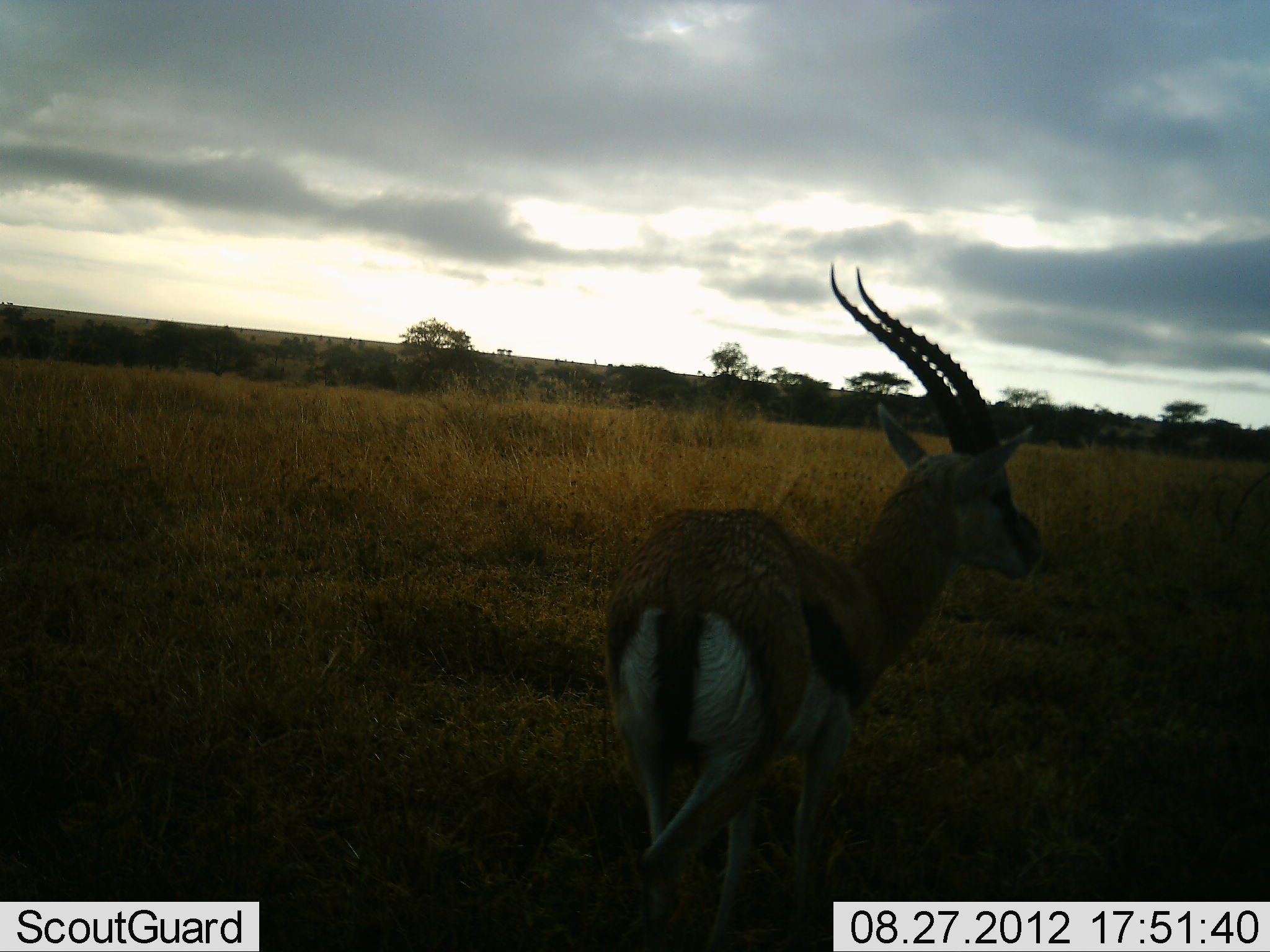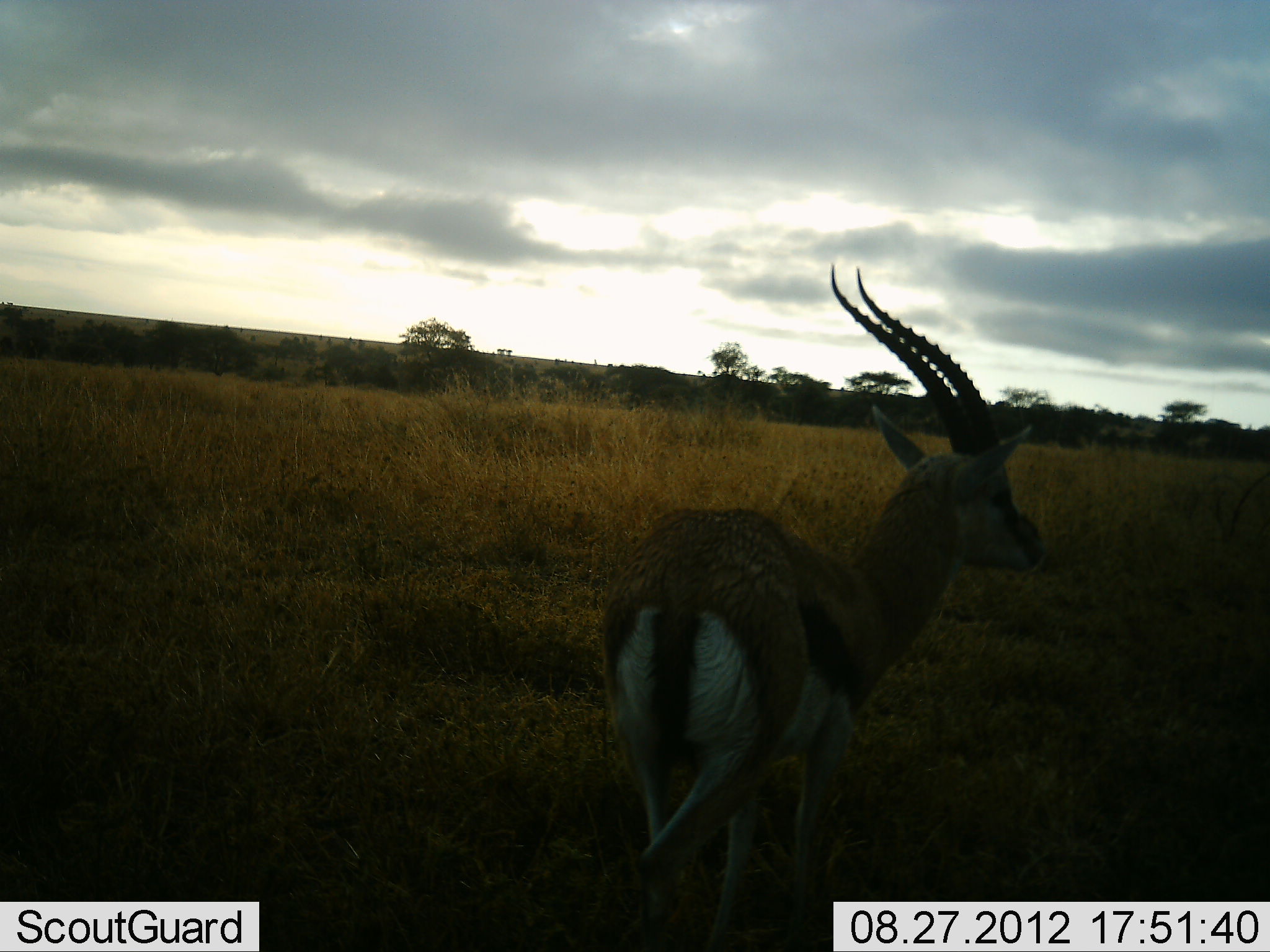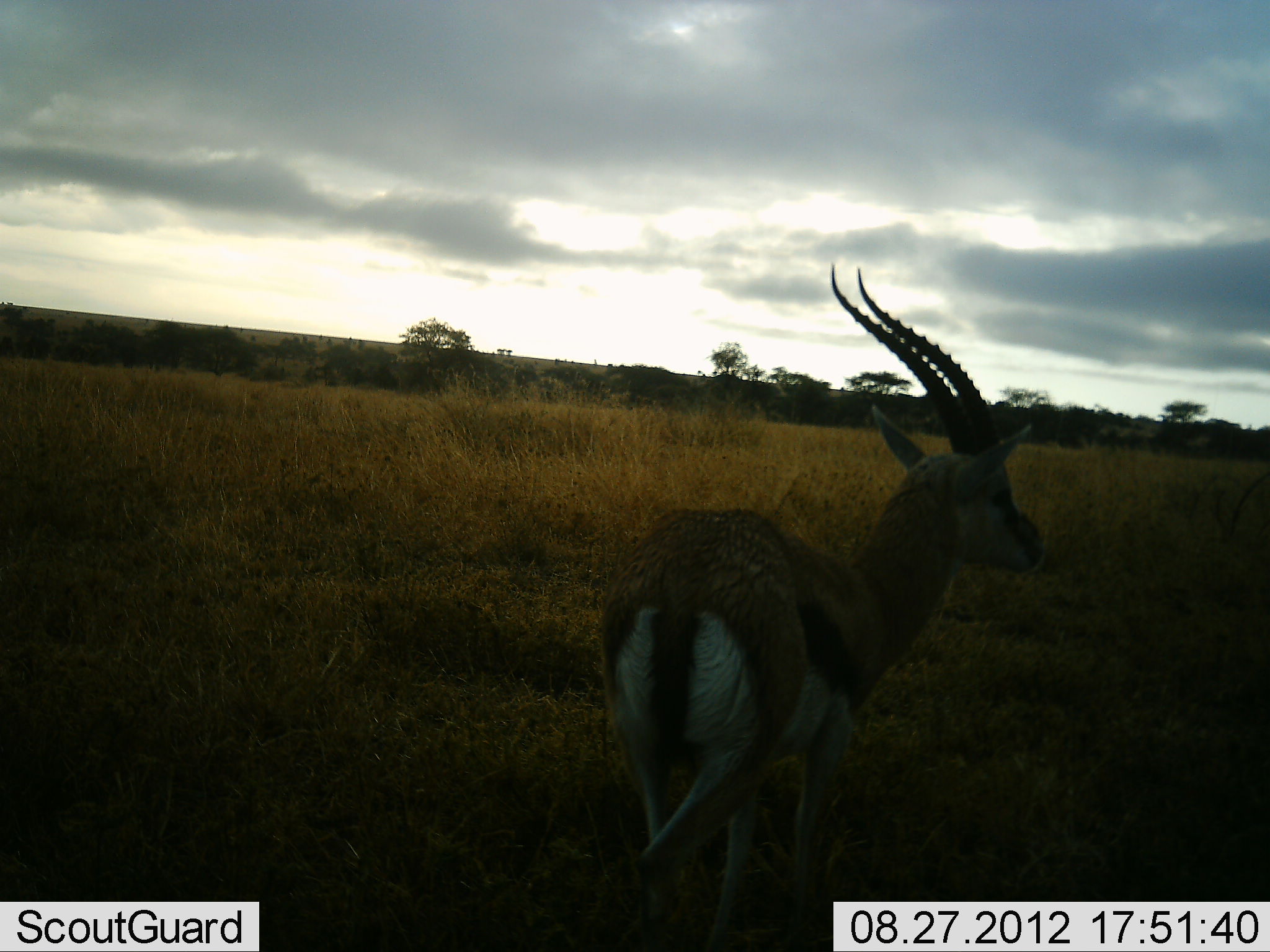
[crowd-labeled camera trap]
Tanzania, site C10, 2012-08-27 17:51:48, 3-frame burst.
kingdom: Animalia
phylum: Chordata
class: Mammalia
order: Artiodactyla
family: Bovidae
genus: Eudorcas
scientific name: Eudorcas thomsonii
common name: thomson's gazelle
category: gazellethomsons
Gazellethomsons (thomson's gazelle) (Eudorcas thomsonii), count 1. Behavior (volunteer vote fractions): standing 100%, resting 0%, moving 0%, interacting 0%. Young present (vote fraction): 0%. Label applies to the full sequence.